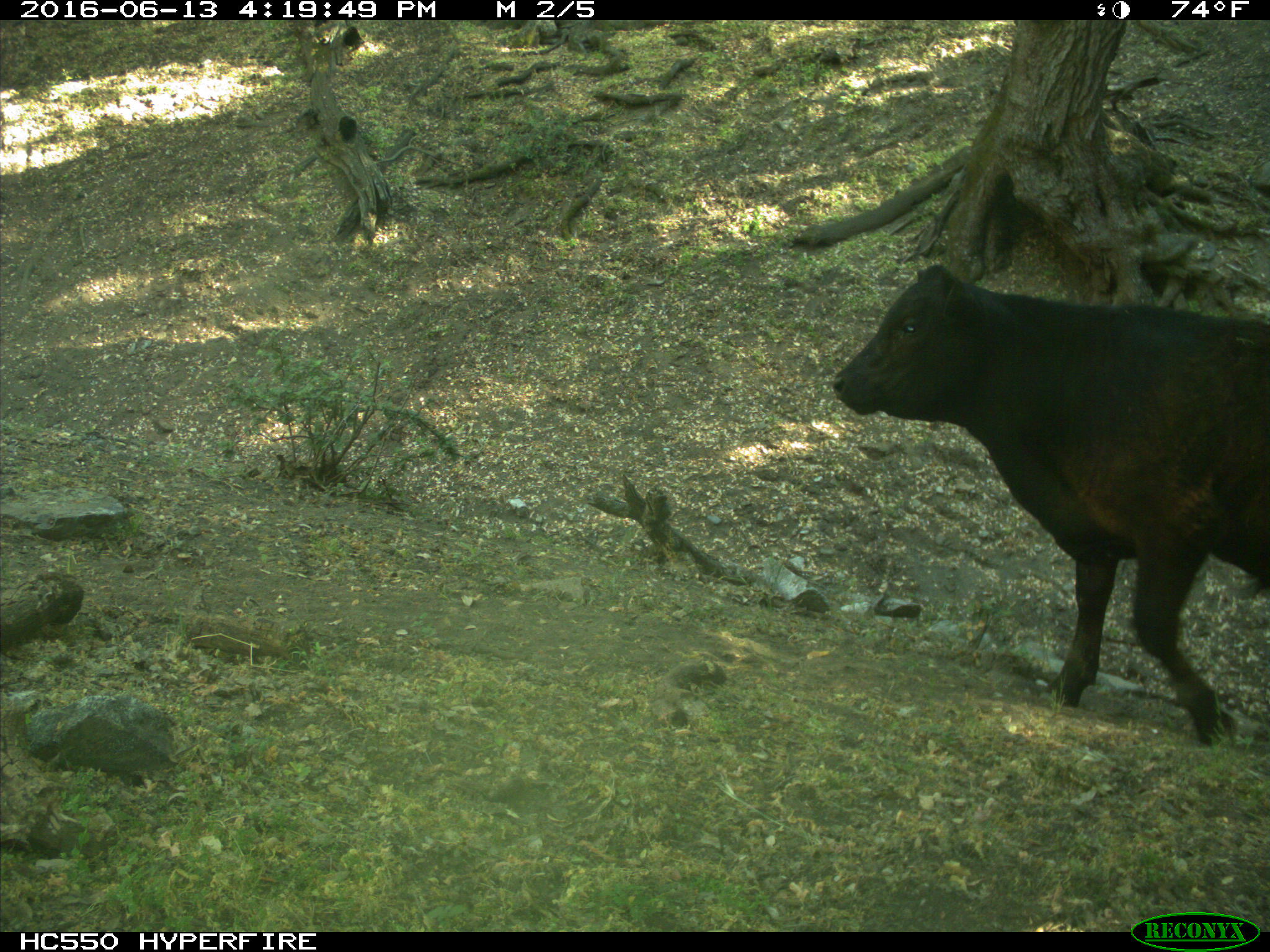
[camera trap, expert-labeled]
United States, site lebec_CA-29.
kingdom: Animalia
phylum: Chordata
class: Mammalia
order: Artiodactyla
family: Bovidae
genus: Bos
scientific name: Bos taurus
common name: domestic cow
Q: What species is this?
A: Bos taurus (domestic cow).